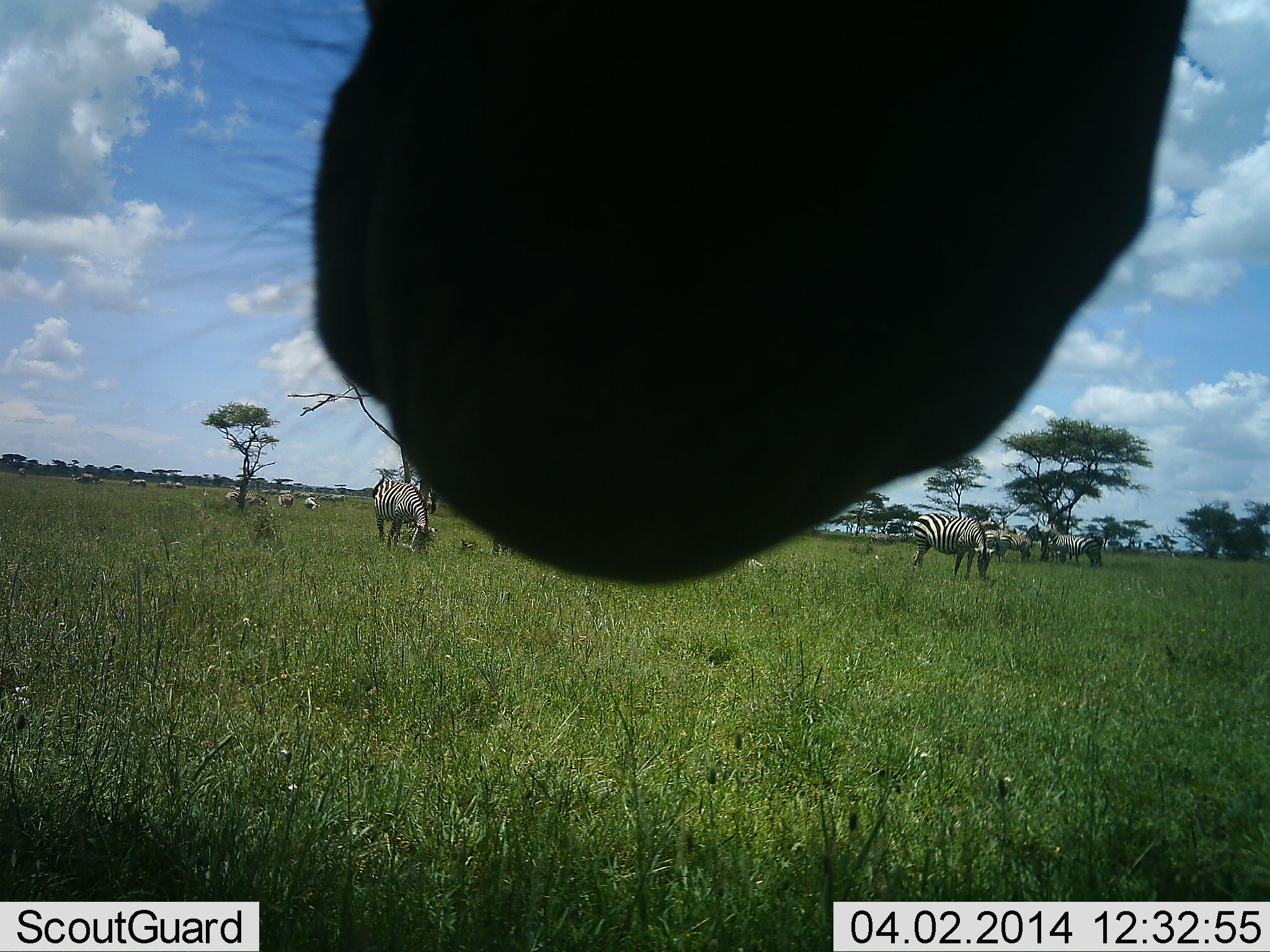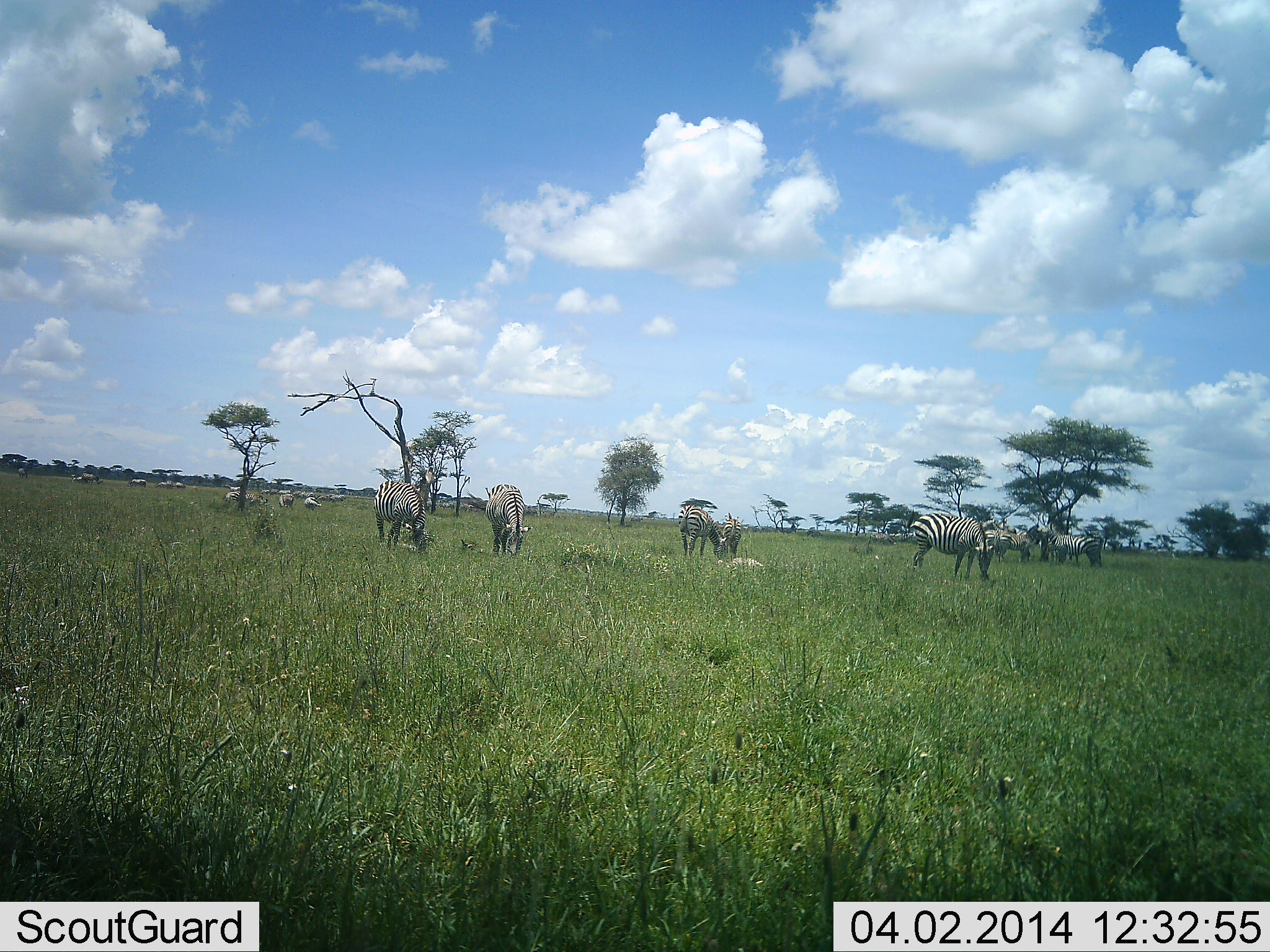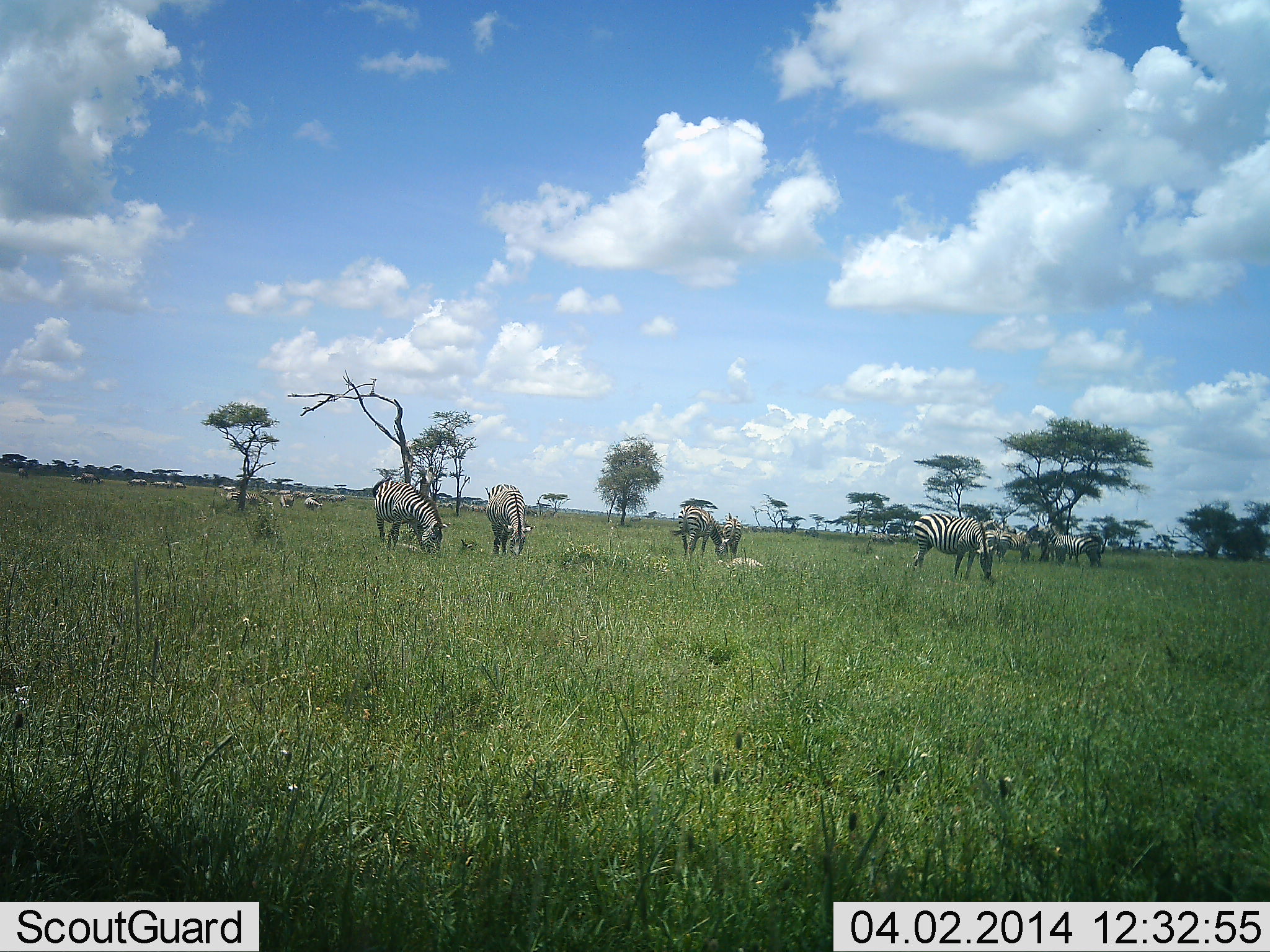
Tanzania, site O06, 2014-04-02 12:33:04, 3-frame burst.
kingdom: Animalia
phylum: Chordata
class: Mammalia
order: Perissodactyla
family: Equidae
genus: Equus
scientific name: Equus quagga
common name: plains zebra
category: zebra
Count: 11-50.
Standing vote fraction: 40%.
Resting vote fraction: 0%.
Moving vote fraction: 30%.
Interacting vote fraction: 20%.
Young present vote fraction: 10%.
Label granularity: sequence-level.